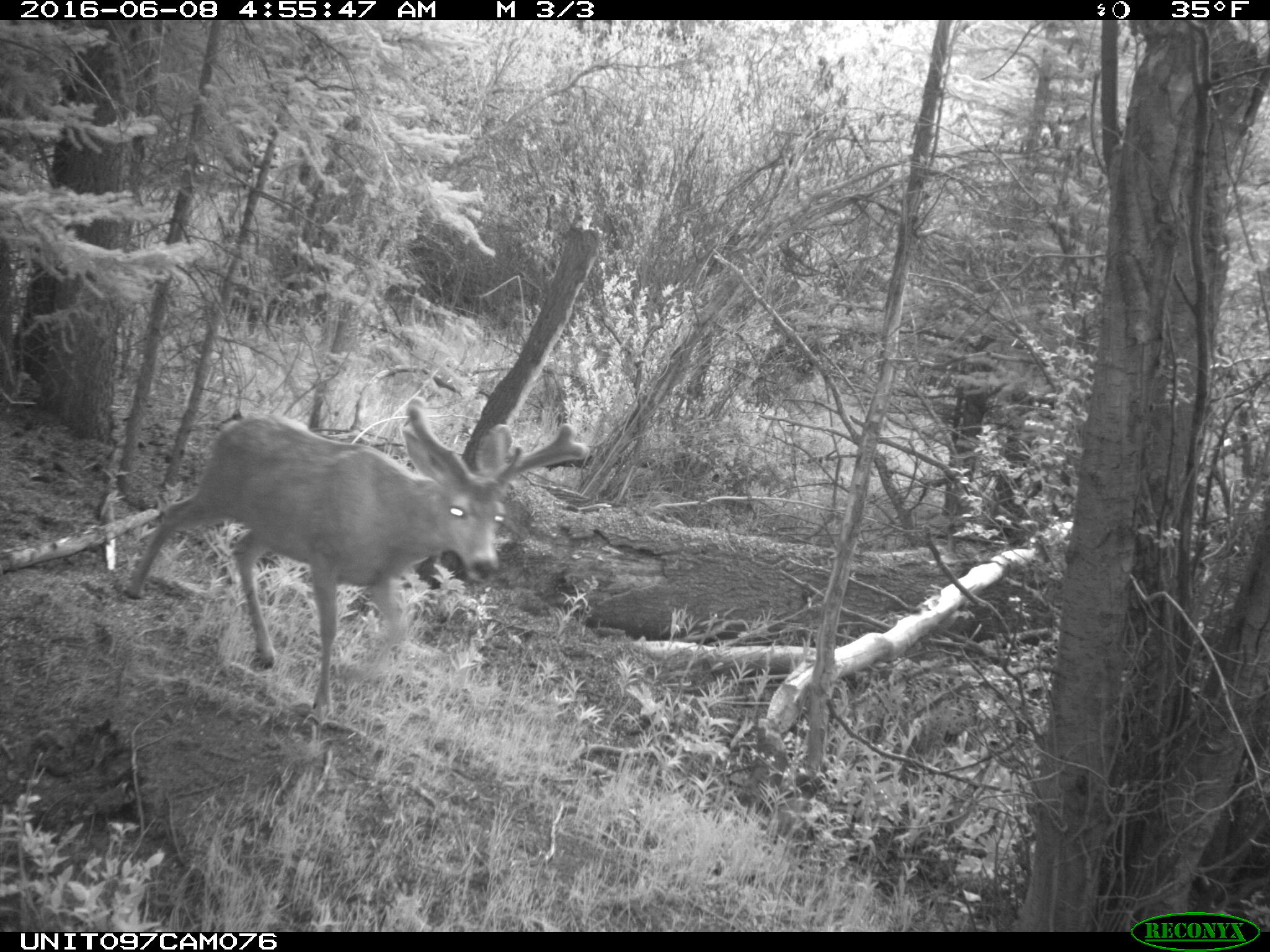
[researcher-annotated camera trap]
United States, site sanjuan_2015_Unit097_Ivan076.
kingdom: Animalia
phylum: Chordata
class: Mammalia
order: Artiodactyla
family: Cervidae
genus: Odocoileus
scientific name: Odocoileus hemionus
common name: mule deer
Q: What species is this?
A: Odocoileus hemionus (mule deer).